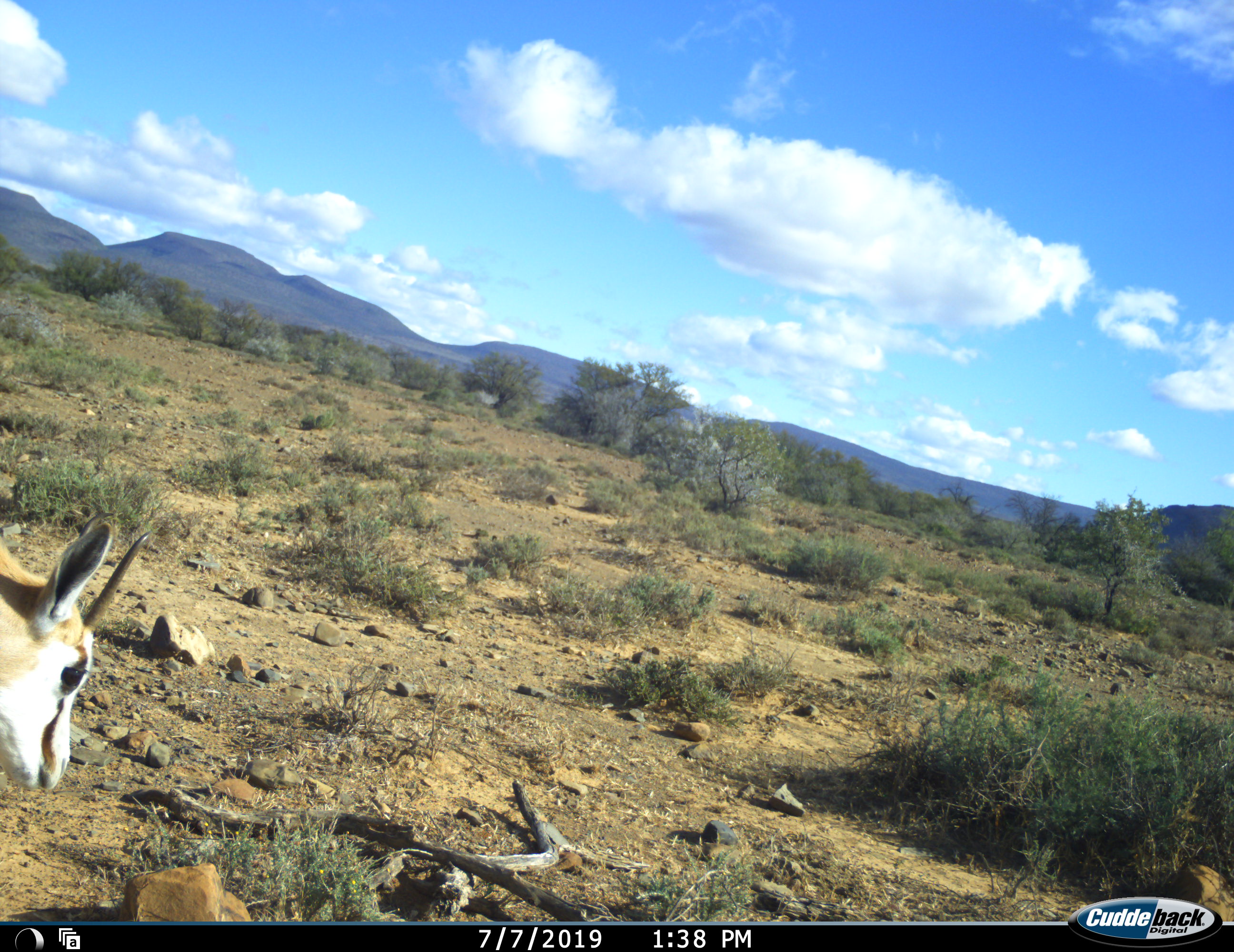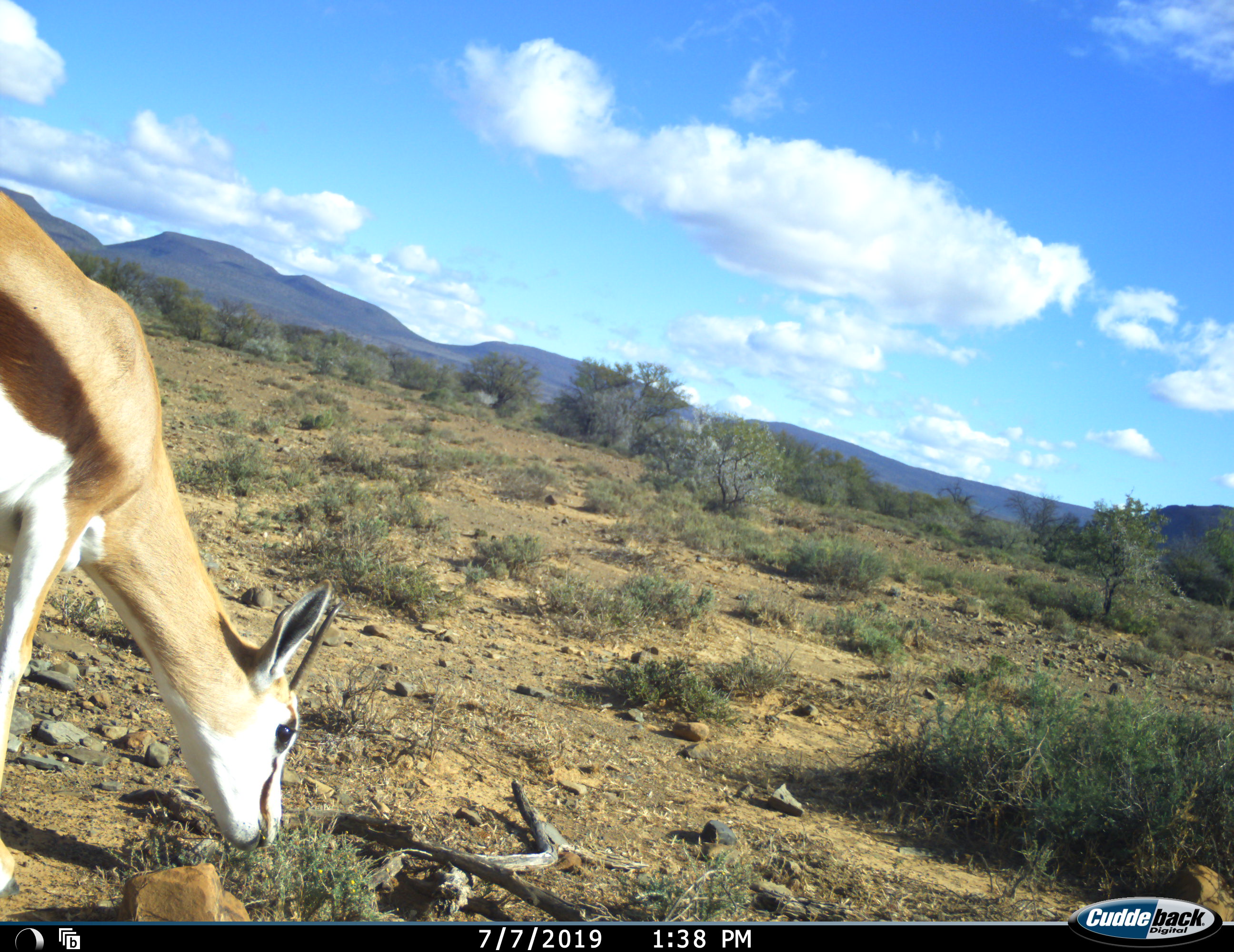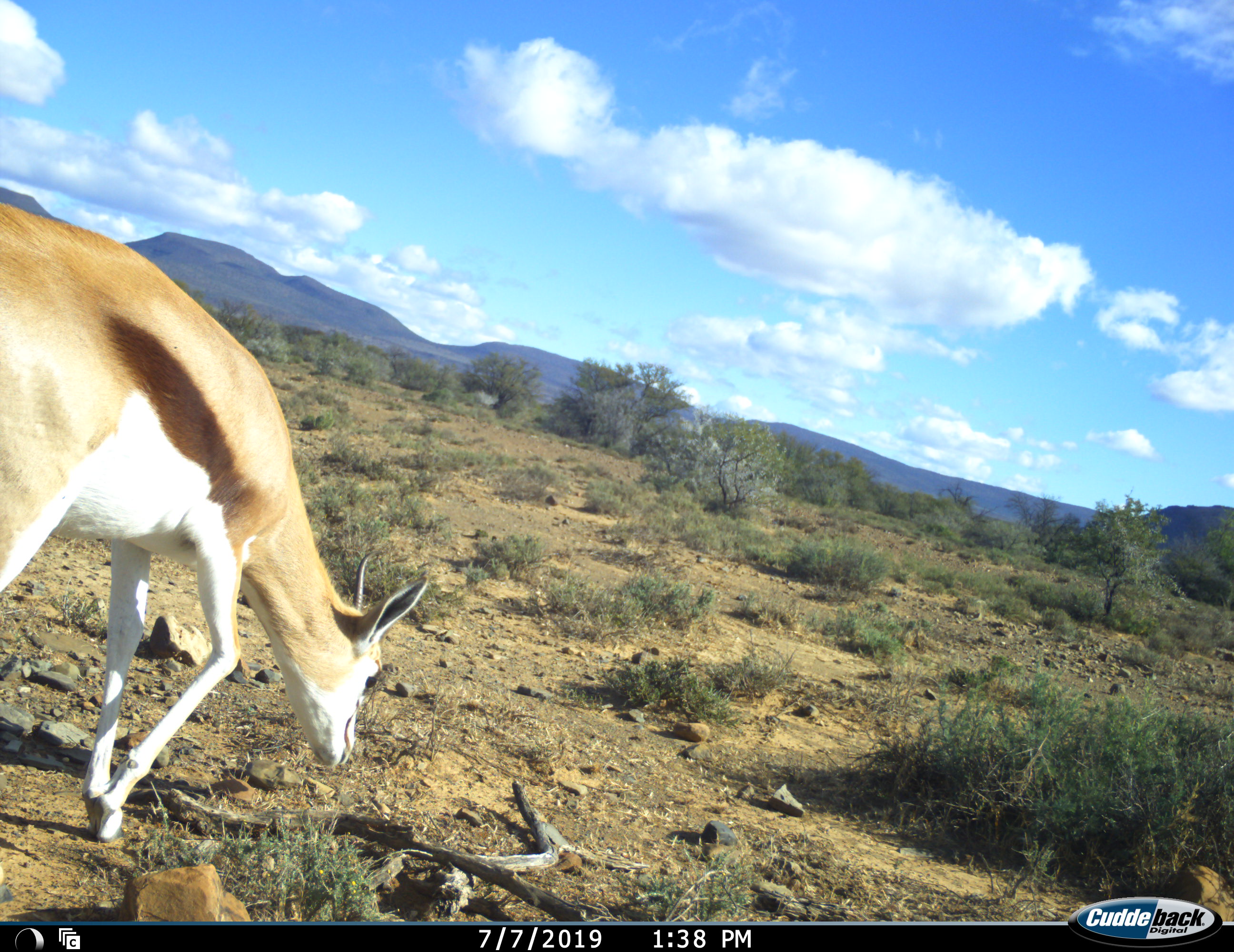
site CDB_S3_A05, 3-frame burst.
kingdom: Animalia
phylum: Chordata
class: Mammalia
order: Artiodactyla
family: Bovidae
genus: Antidorcas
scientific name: Antidorcas marsupialis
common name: springbok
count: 1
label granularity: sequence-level